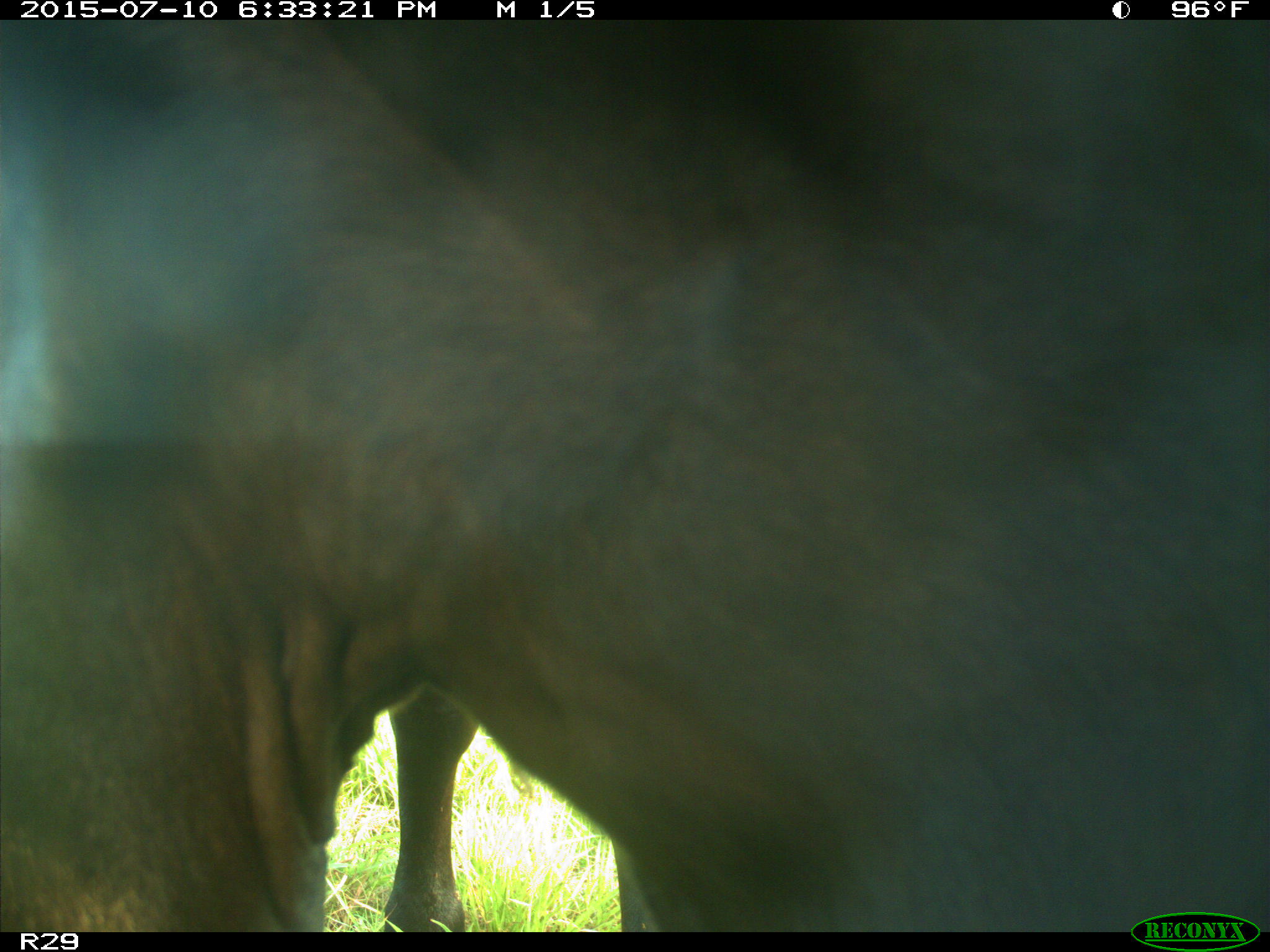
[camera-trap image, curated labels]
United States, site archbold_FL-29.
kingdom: Animalia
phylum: Chordata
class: Mammalia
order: Artiodactyla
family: Bovidae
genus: Bos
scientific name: Bos taurus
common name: domestic cow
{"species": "Bos taurus (domestic cow)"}